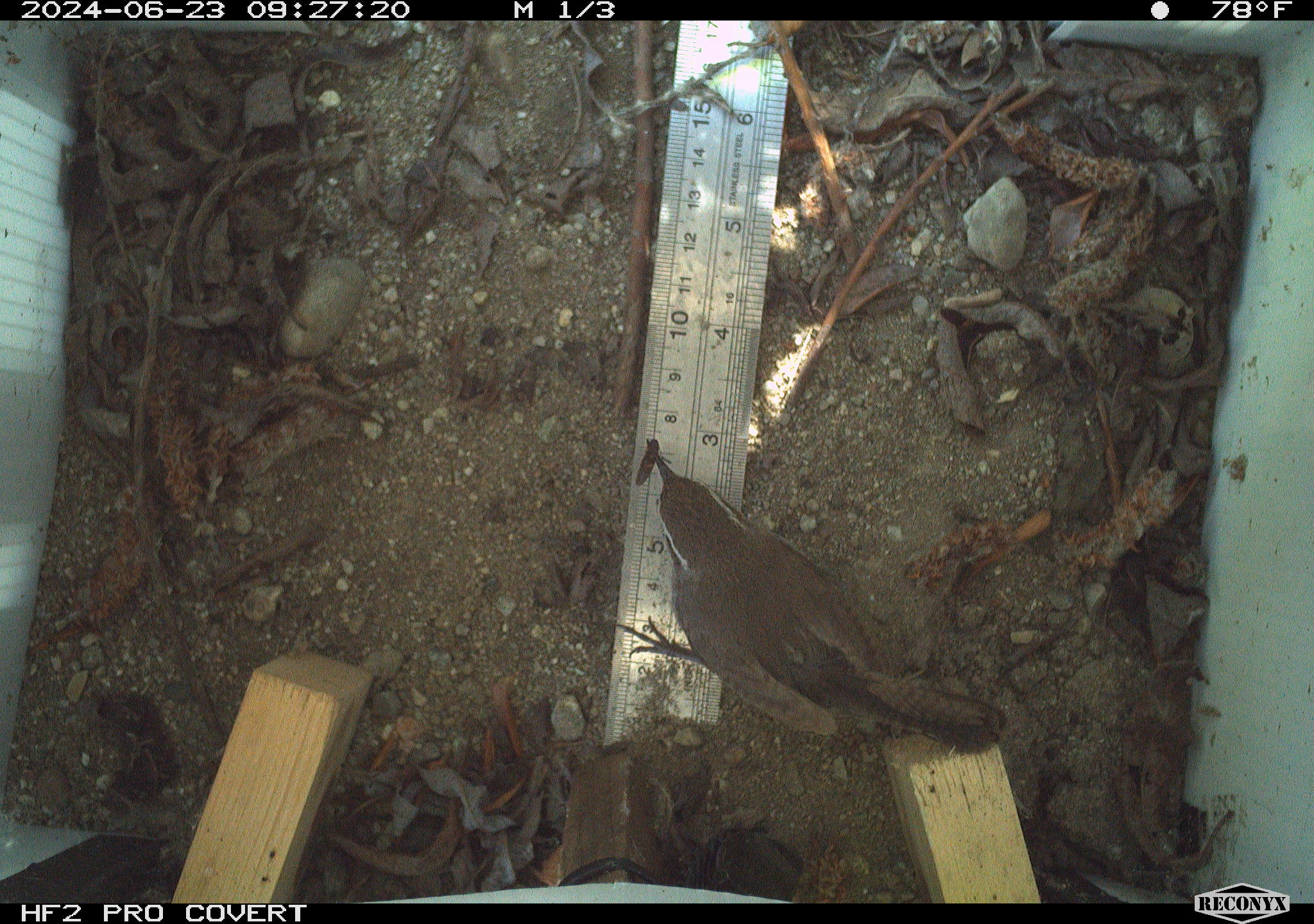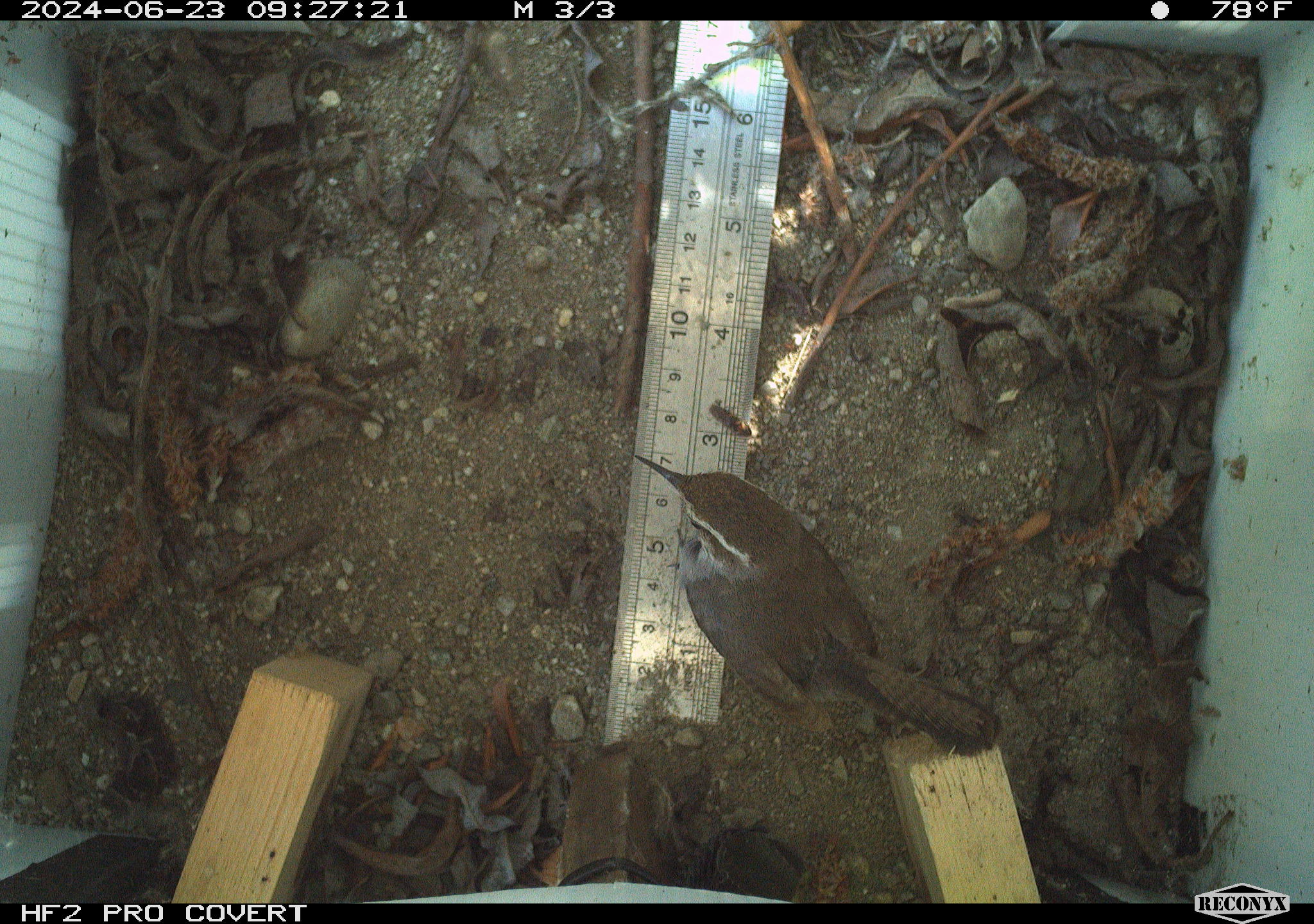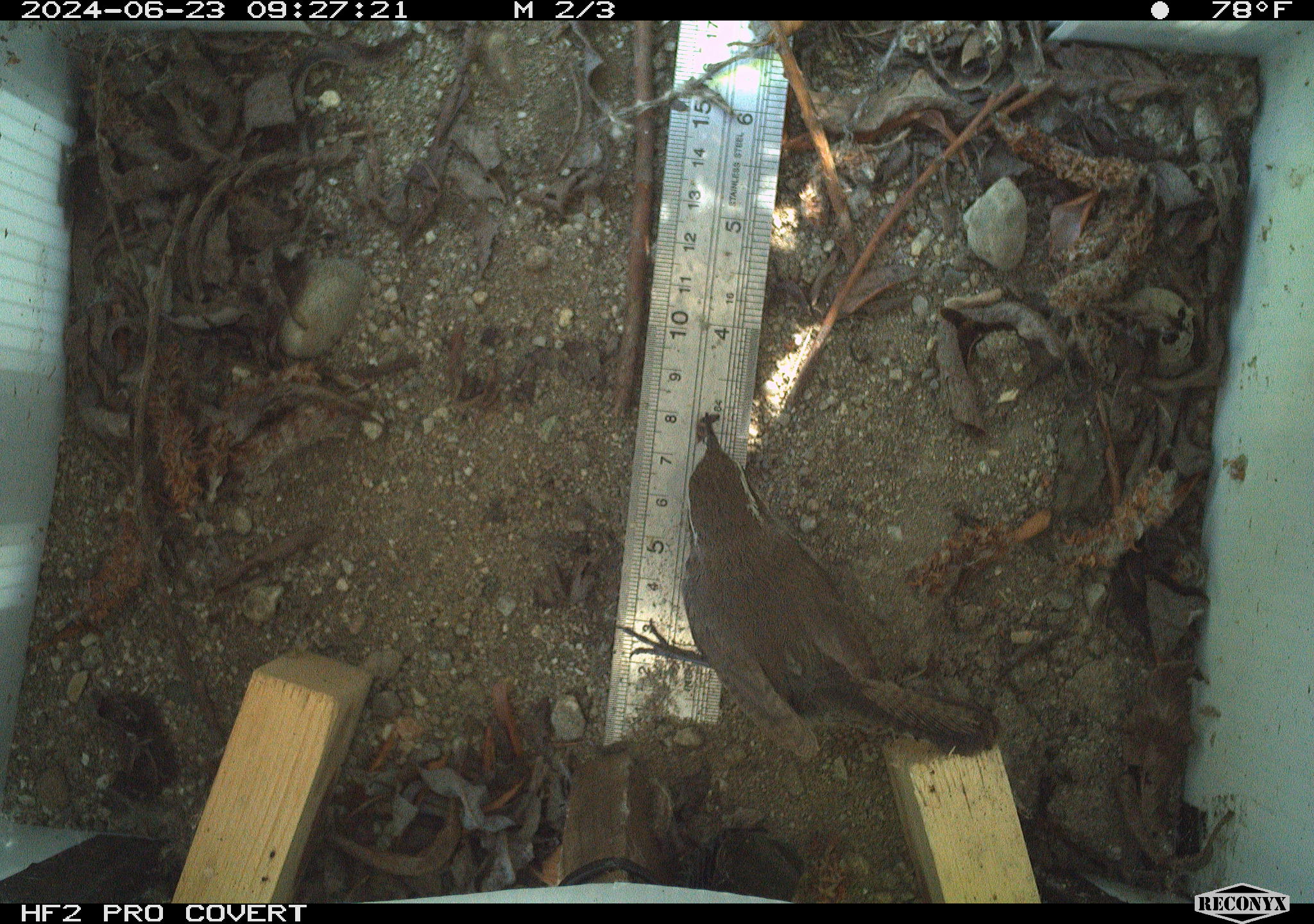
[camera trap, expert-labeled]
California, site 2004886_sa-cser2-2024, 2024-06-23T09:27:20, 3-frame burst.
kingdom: Animalia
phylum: Chordata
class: Aves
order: Passeriformes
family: Troglodytidae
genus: Thryomanes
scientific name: Thryomanes bewickii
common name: bewick's wren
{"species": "bewick's wren (Thryomanes bewickii)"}